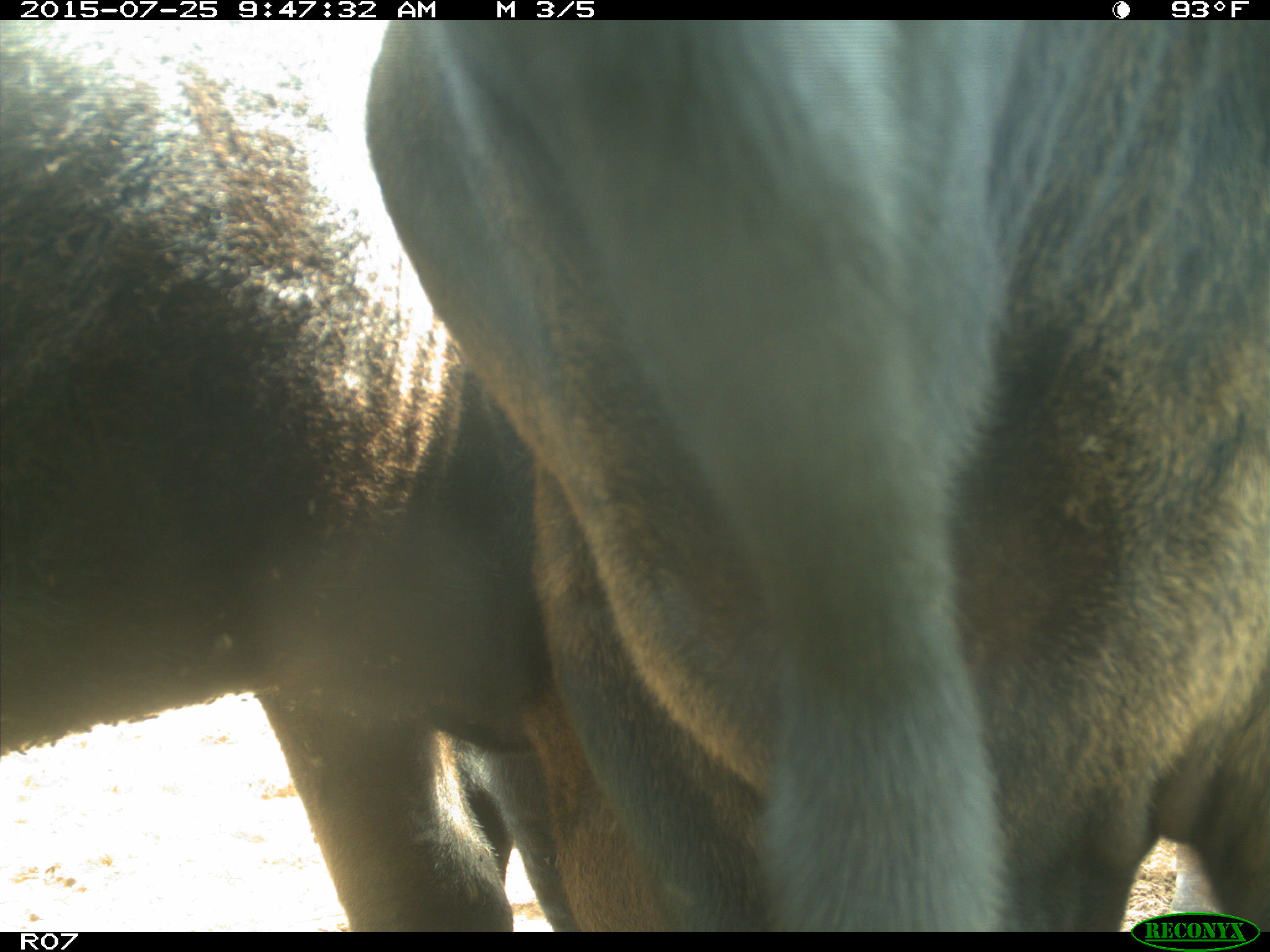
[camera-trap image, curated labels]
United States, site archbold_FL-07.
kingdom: Animalia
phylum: Chordata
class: Mammalia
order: Artiodactyla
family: Bovidae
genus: Bos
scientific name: Bos taurus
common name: domestic cow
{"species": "Bos taurus (domestic cow)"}